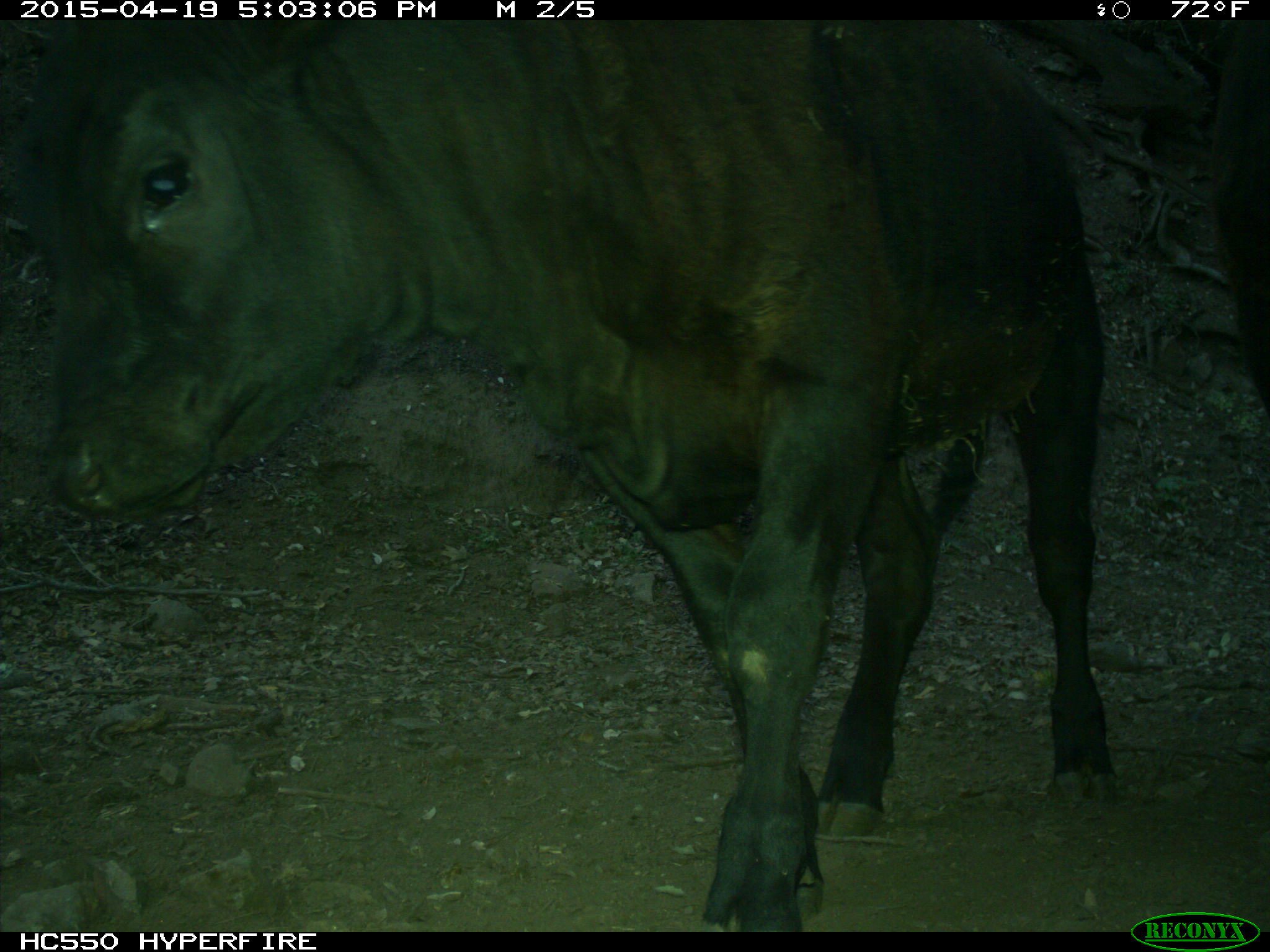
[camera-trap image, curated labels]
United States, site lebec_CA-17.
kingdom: Animalia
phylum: Chordata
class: Mammalia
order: Artiodactyla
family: Bovidae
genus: Bos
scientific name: Bos taurus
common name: domestic cow